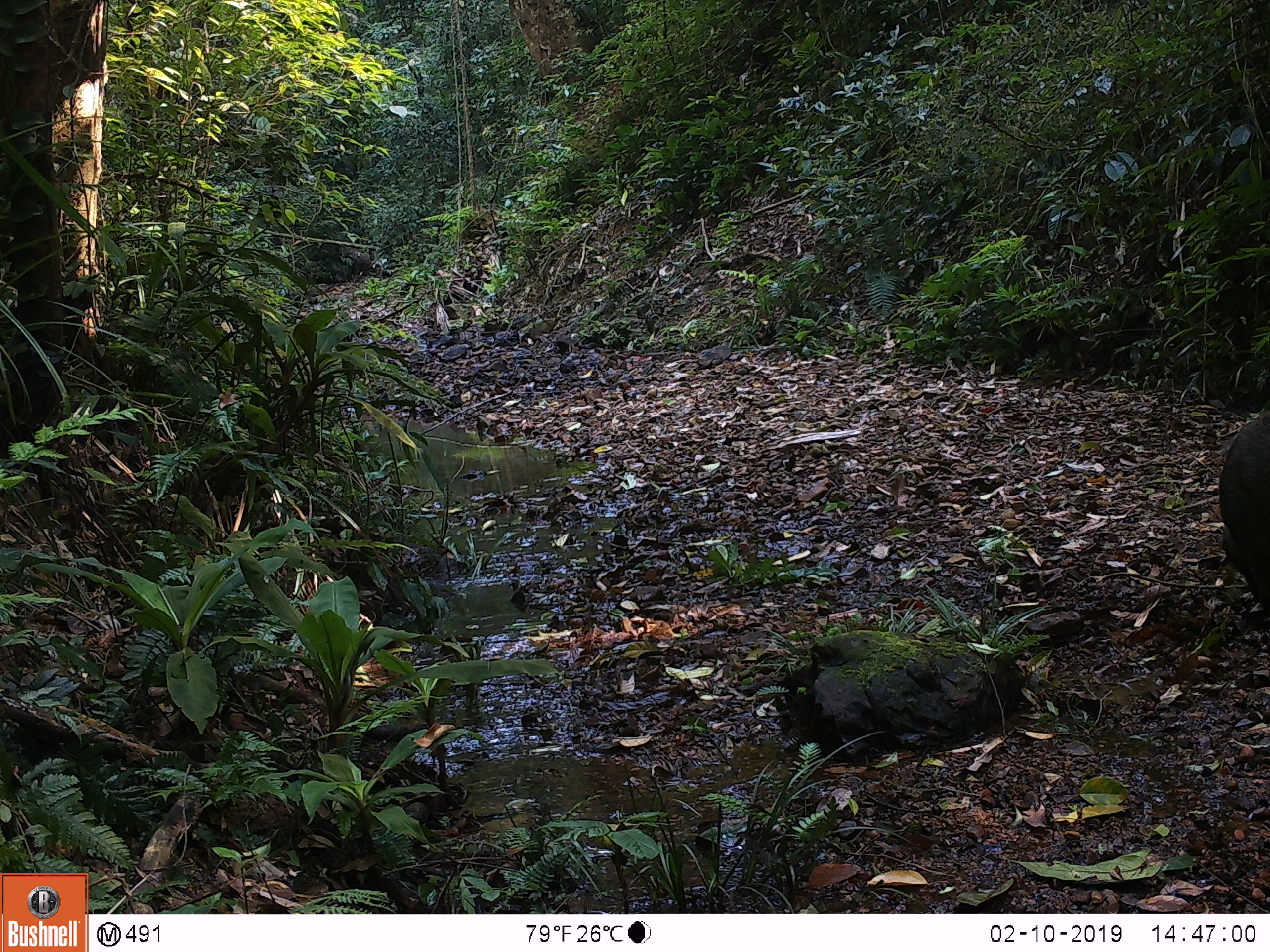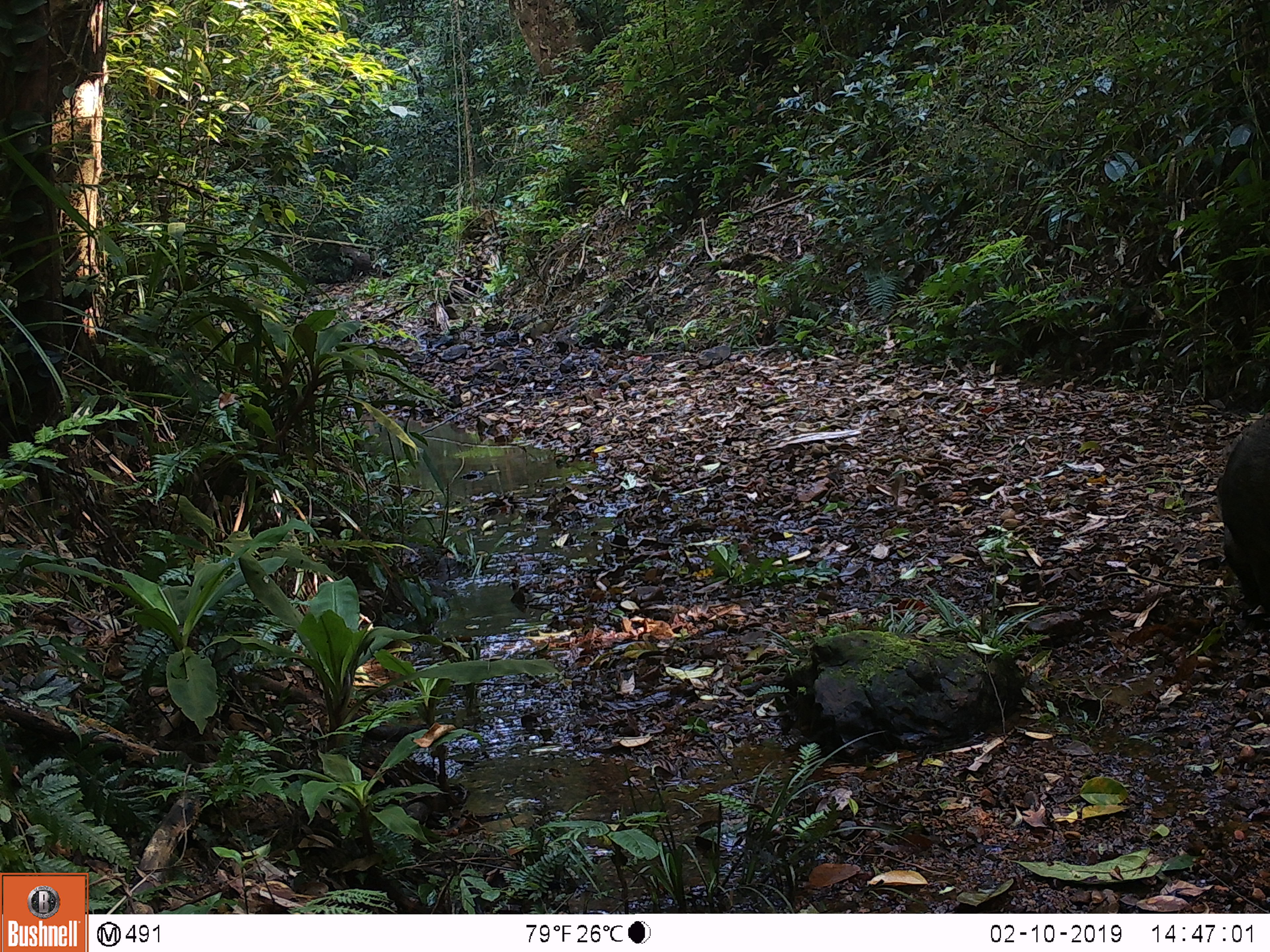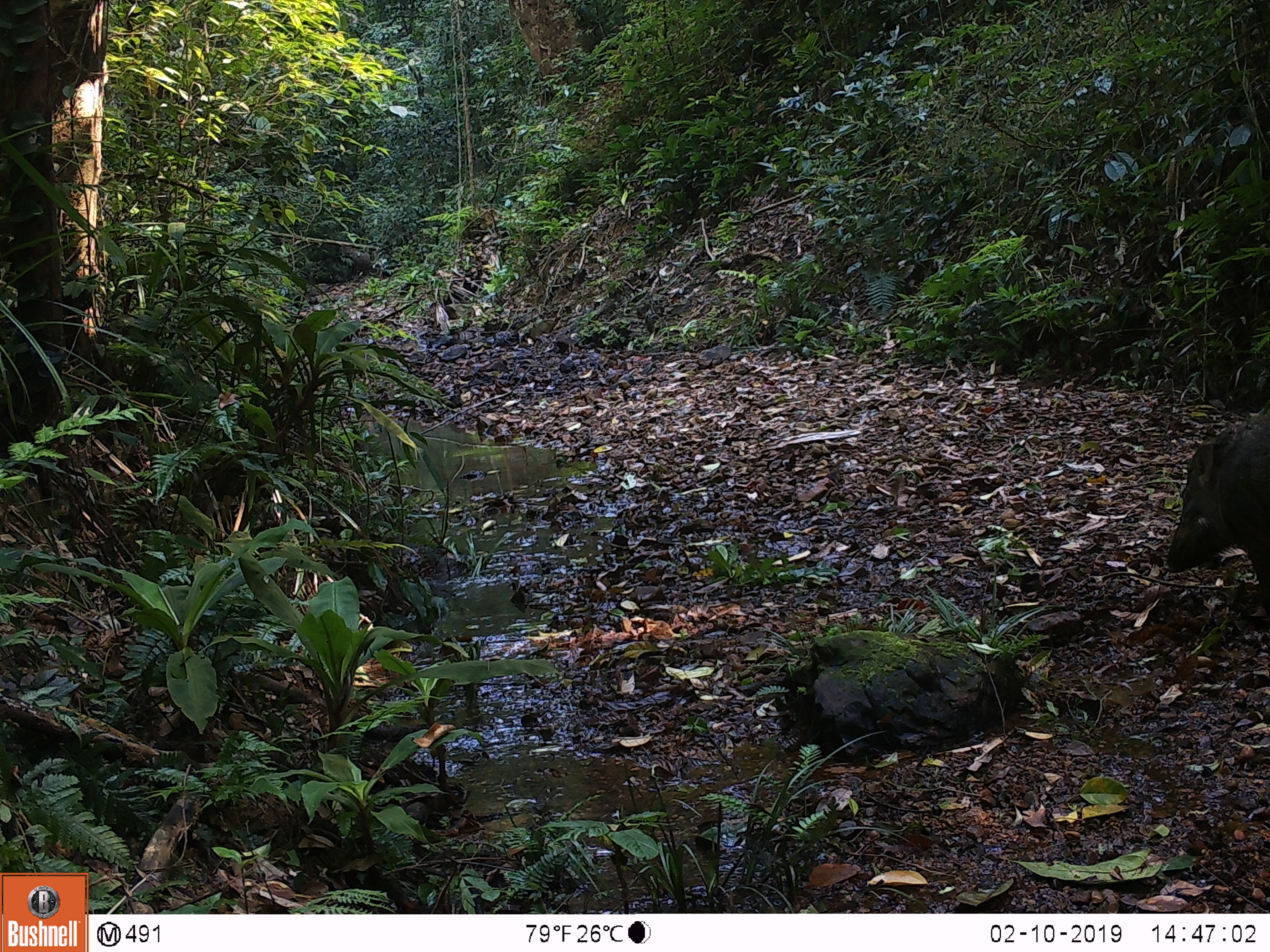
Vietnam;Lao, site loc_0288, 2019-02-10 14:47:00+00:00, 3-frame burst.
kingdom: Animalia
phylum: Chordata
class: Mammalia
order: Artiodactyla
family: Suidae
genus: Sus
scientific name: Sus scrofa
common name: eurasian wild pig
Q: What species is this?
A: Eurasian wild pig (Sus scrofa).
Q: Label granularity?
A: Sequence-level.